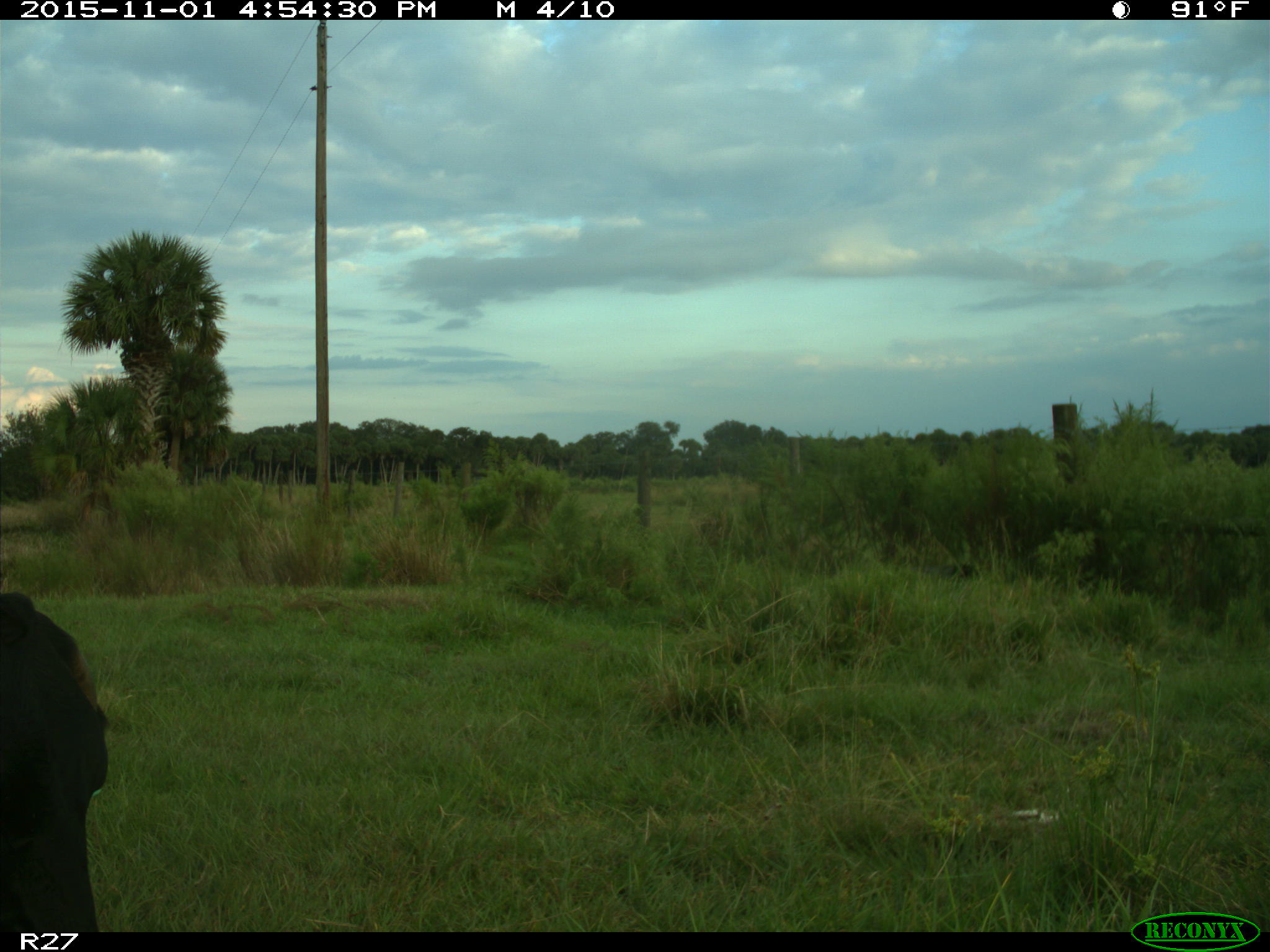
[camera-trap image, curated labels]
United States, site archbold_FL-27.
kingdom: Animalia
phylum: Chordata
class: Mammalia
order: Artiodactyla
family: Bovidae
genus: Bos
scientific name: Bos taurus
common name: domestic cow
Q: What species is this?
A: Bos taurus (domestic cow).